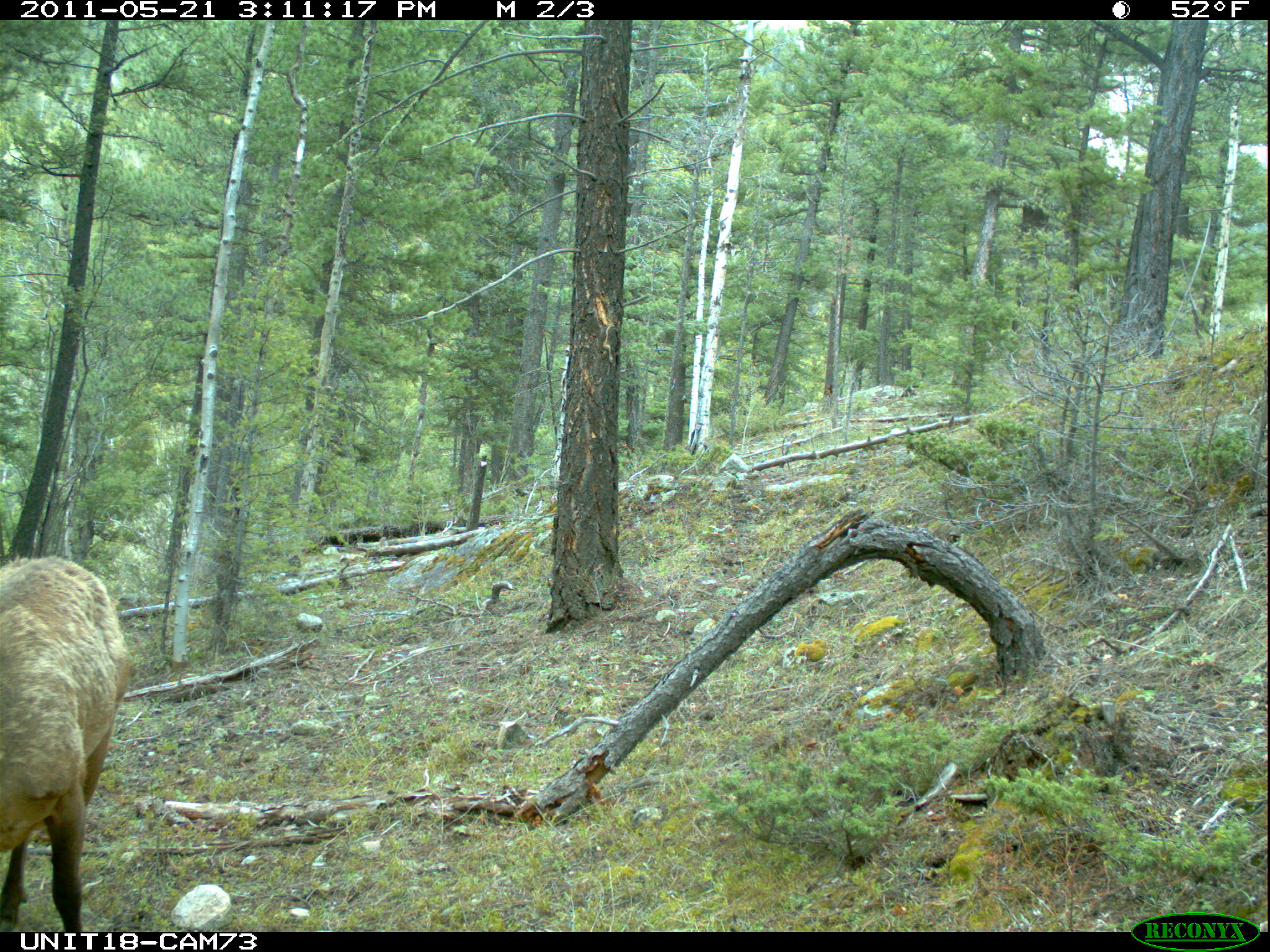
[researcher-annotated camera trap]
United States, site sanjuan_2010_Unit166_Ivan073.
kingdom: Animalia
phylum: Chordata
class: Mammalia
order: Artiodactyla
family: Cervidae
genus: Cervus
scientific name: Cervus elaphus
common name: red deer